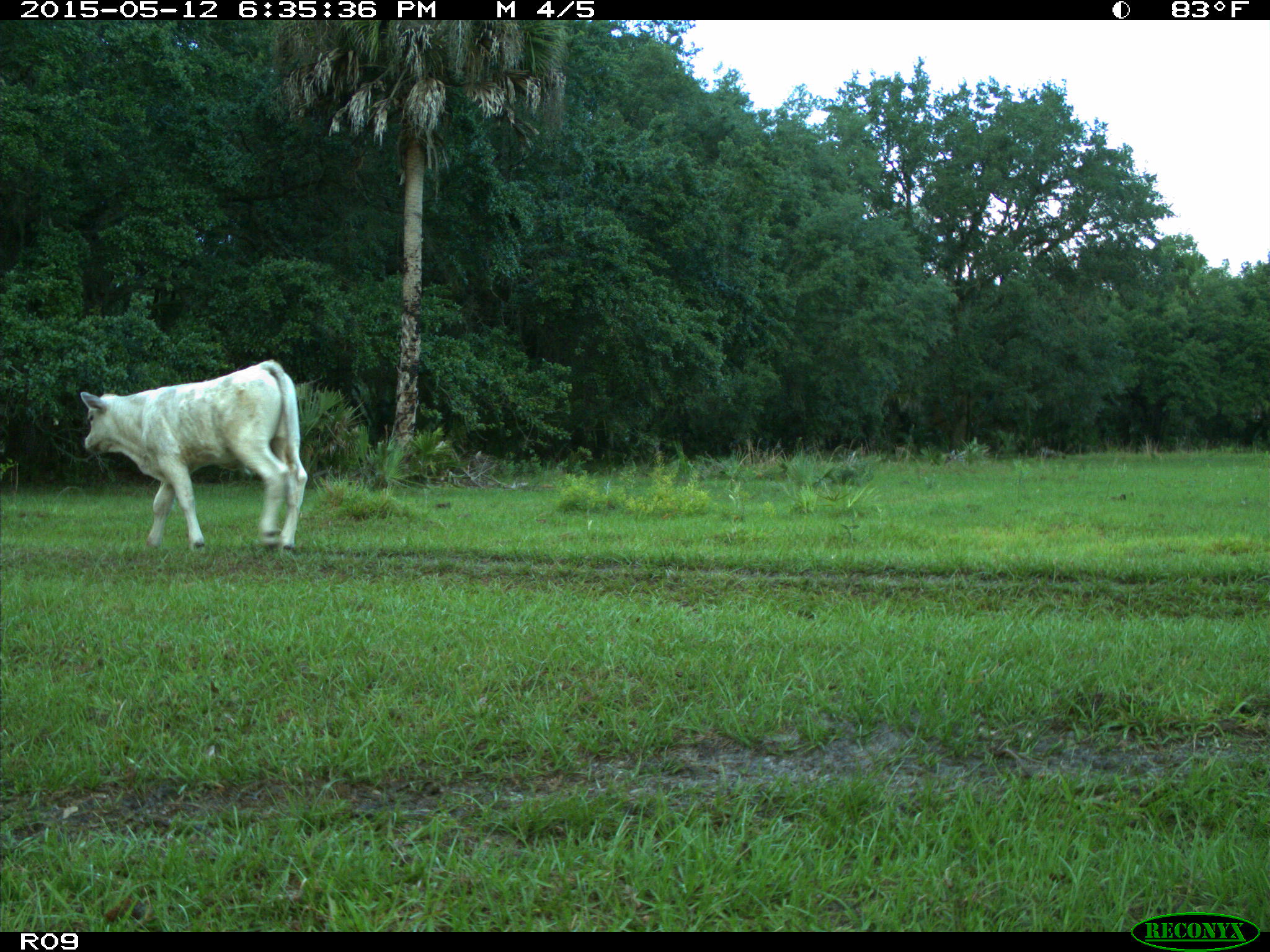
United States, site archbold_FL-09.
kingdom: Animalia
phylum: Chordata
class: Mammalia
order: Artiodactyla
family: Bovidae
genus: Bos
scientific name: Bos taurus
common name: domestic cow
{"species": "Bos taurus (domestic cow)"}